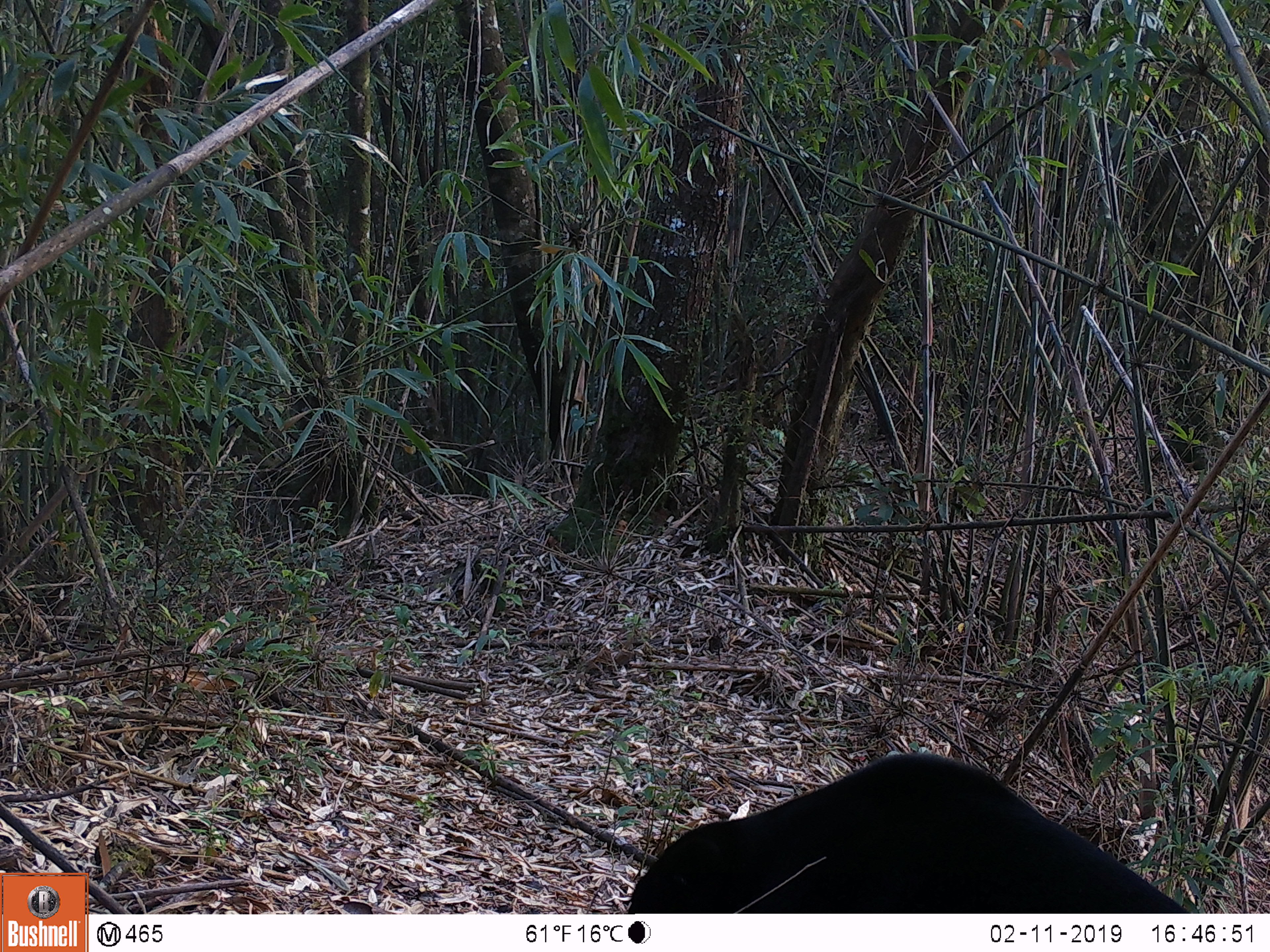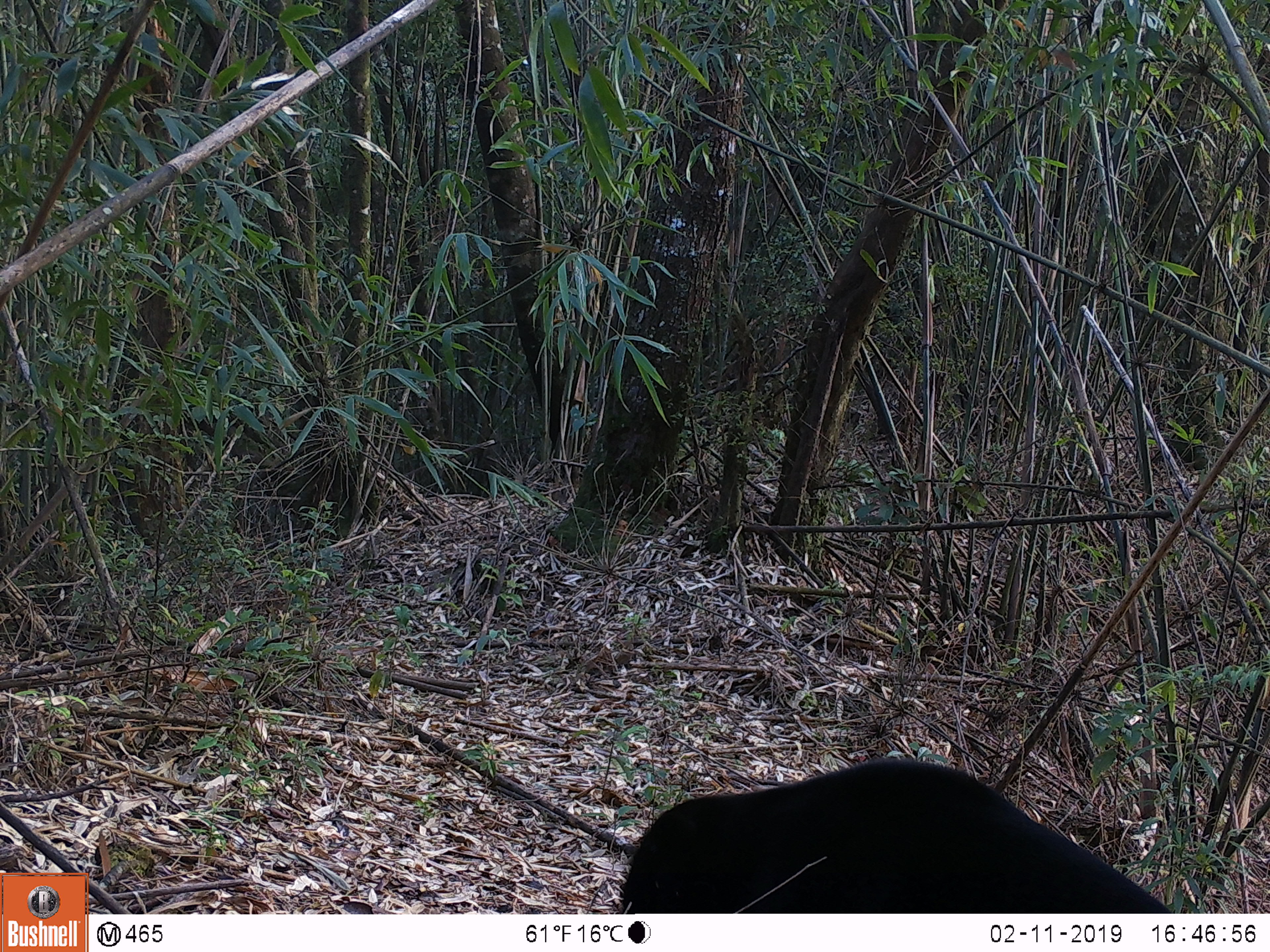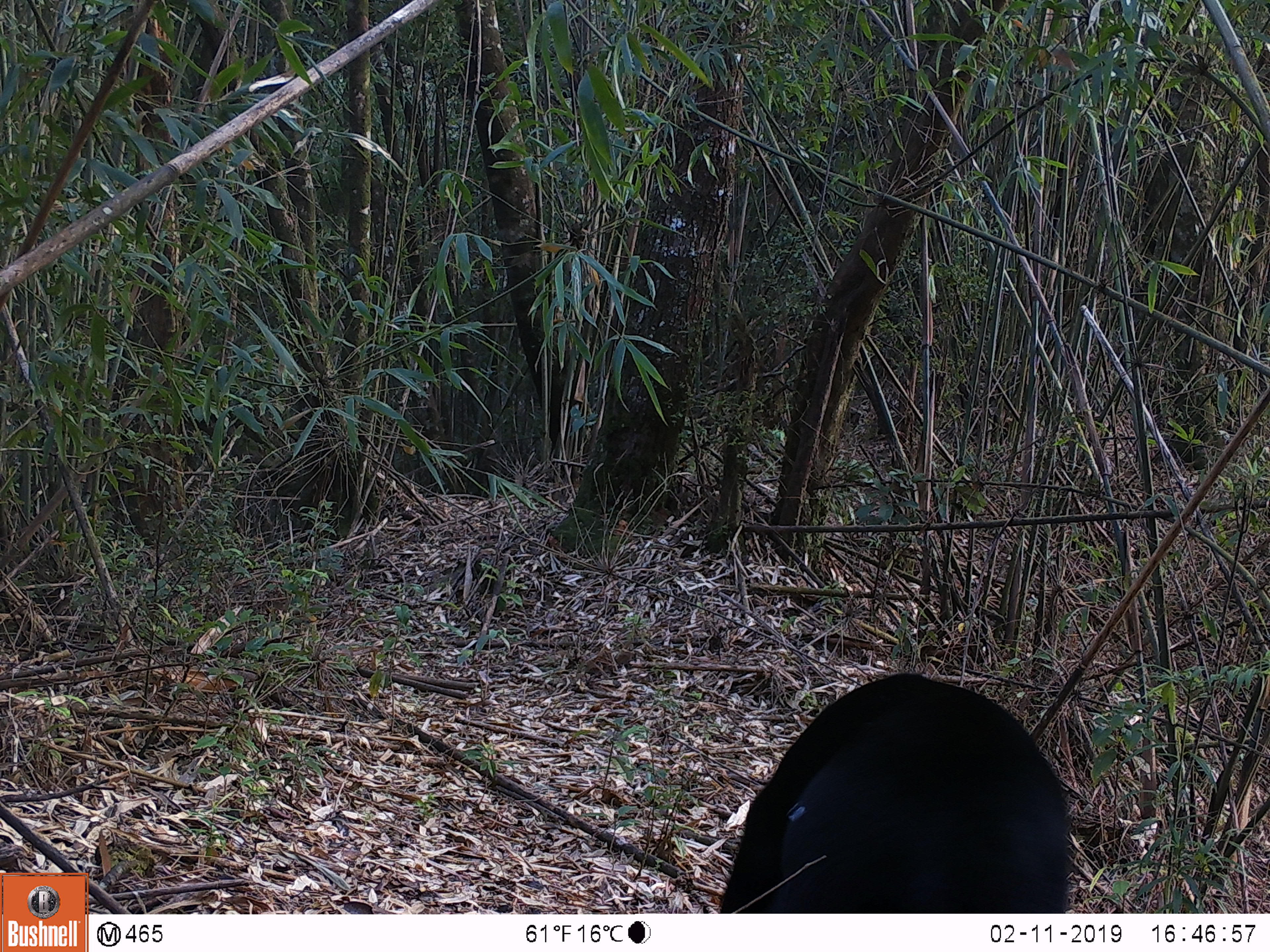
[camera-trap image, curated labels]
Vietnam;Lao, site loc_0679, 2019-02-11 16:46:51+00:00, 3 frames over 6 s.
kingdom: Animalia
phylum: Chordata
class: Mammalia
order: Carnivora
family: Ursidae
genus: Helarctos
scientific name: Helarctos malayanus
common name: sun bear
Sun bear (Helarctos malayanus). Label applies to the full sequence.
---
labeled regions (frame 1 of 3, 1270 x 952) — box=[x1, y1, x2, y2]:
sun bear: box=[626, 752, 1192, 913]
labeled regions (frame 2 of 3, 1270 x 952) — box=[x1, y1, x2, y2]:
sun bear: box=[621, 757, 1173, 913]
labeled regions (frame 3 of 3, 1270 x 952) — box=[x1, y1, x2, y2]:
sun bear: box=[718, 670, 1070, 914]